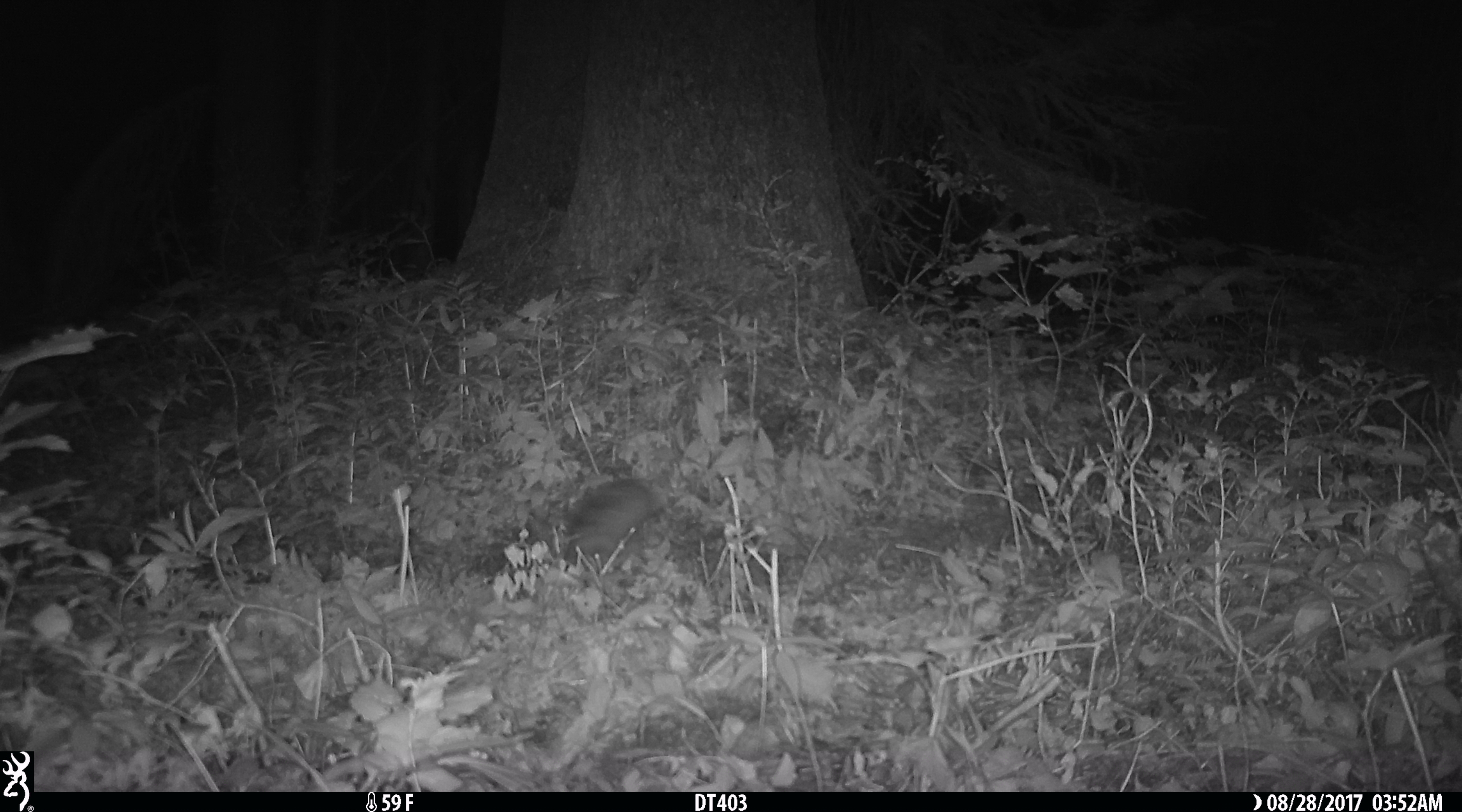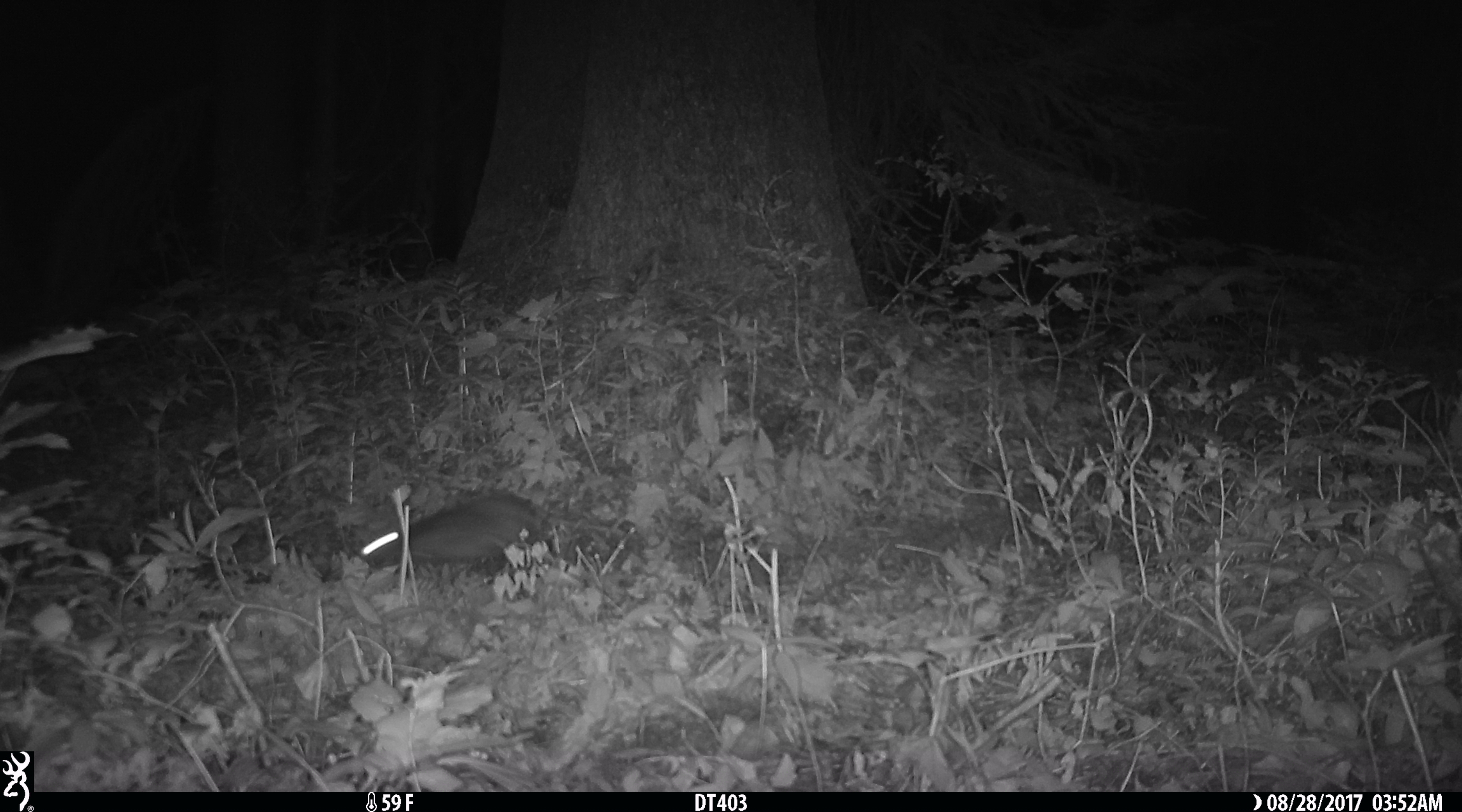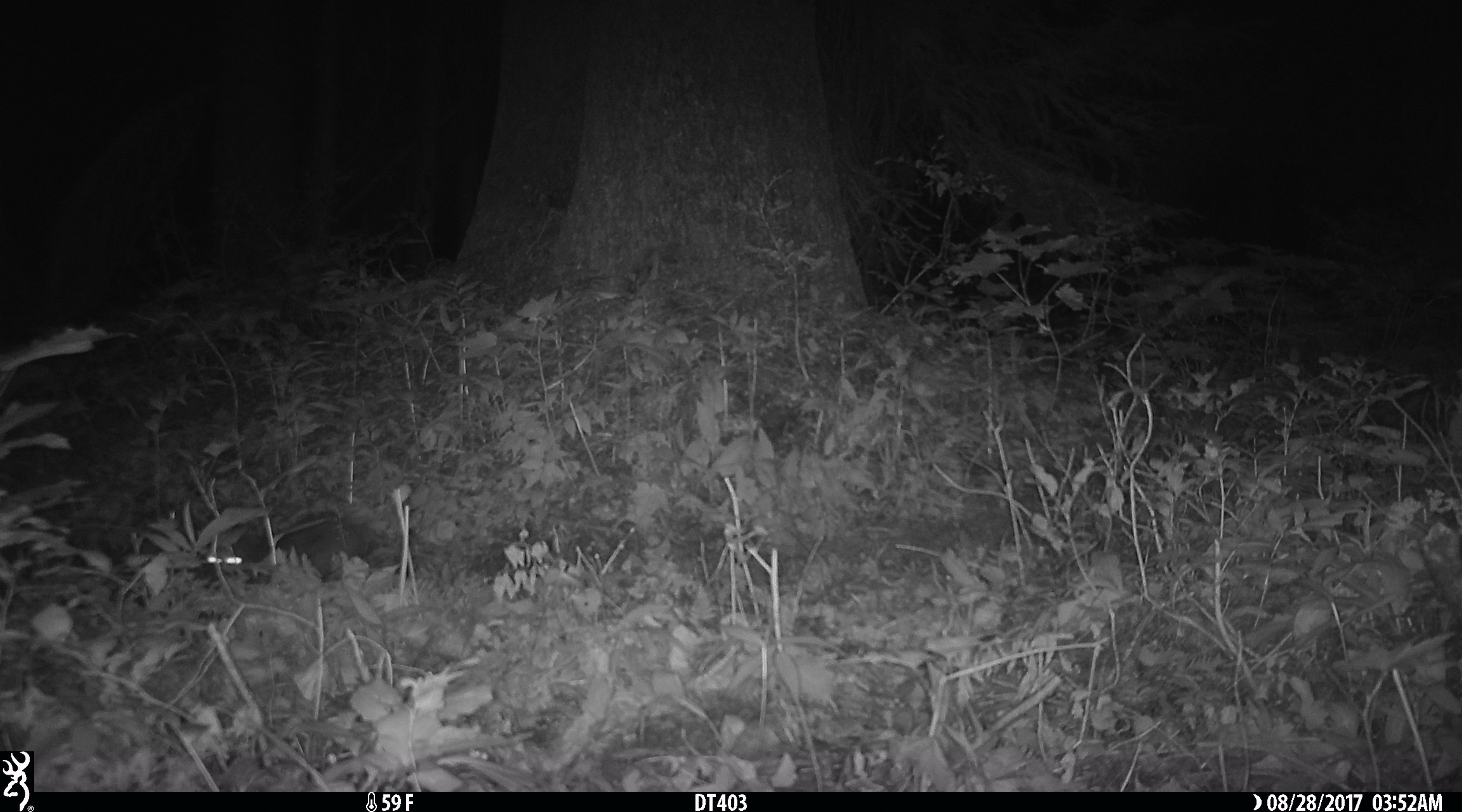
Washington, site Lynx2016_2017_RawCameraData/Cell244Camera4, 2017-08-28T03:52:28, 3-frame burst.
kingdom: Animalia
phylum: Chordata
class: Mammalia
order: Lagomorpha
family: Leporidae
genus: Lepus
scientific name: Lepus americanus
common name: snowshoe hare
Lepus americanus (snowshoe hare). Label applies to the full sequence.